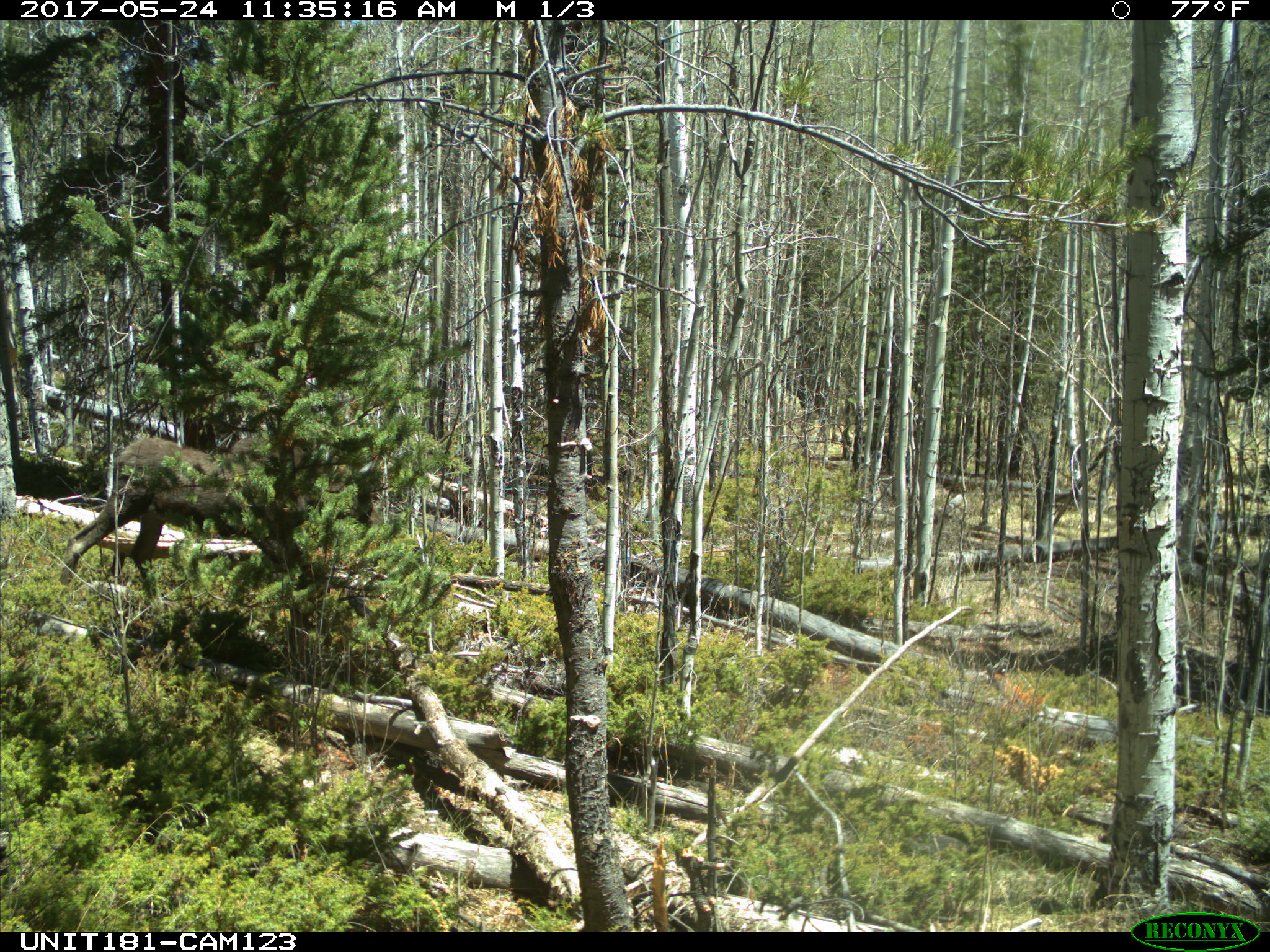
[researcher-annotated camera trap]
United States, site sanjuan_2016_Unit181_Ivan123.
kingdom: Animalia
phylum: Chordata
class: Mammalia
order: Artiodactyla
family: Cervidae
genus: Alces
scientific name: Alces alces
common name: moose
Alces alces (moose).